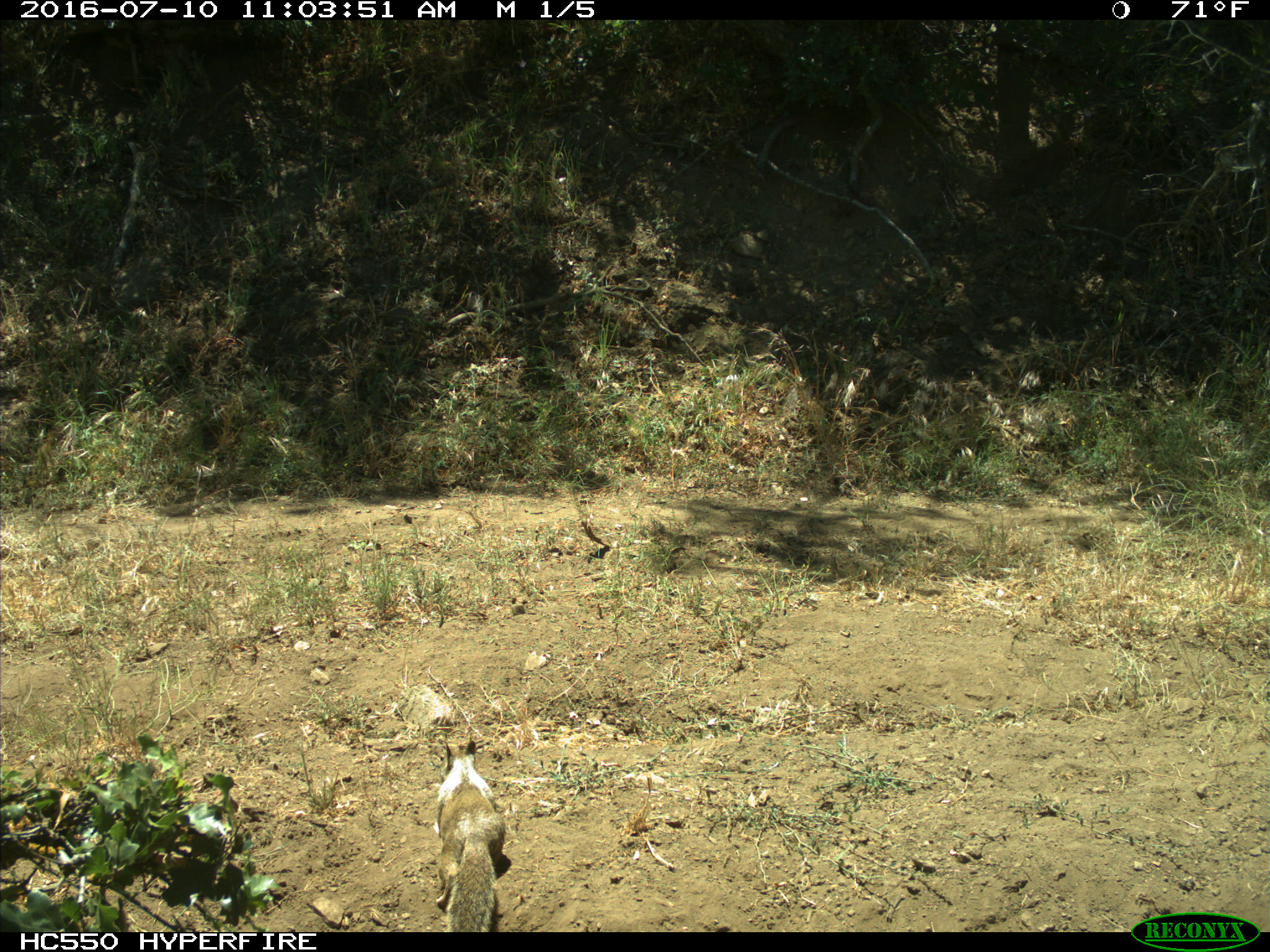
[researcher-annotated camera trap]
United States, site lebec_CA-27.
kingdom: Animalia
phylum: Chordata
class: Mammalia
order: Rodentia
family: Sciuridae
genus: Otospermophilus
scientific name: Otospermophilus beecheyi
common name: california ground squirrel